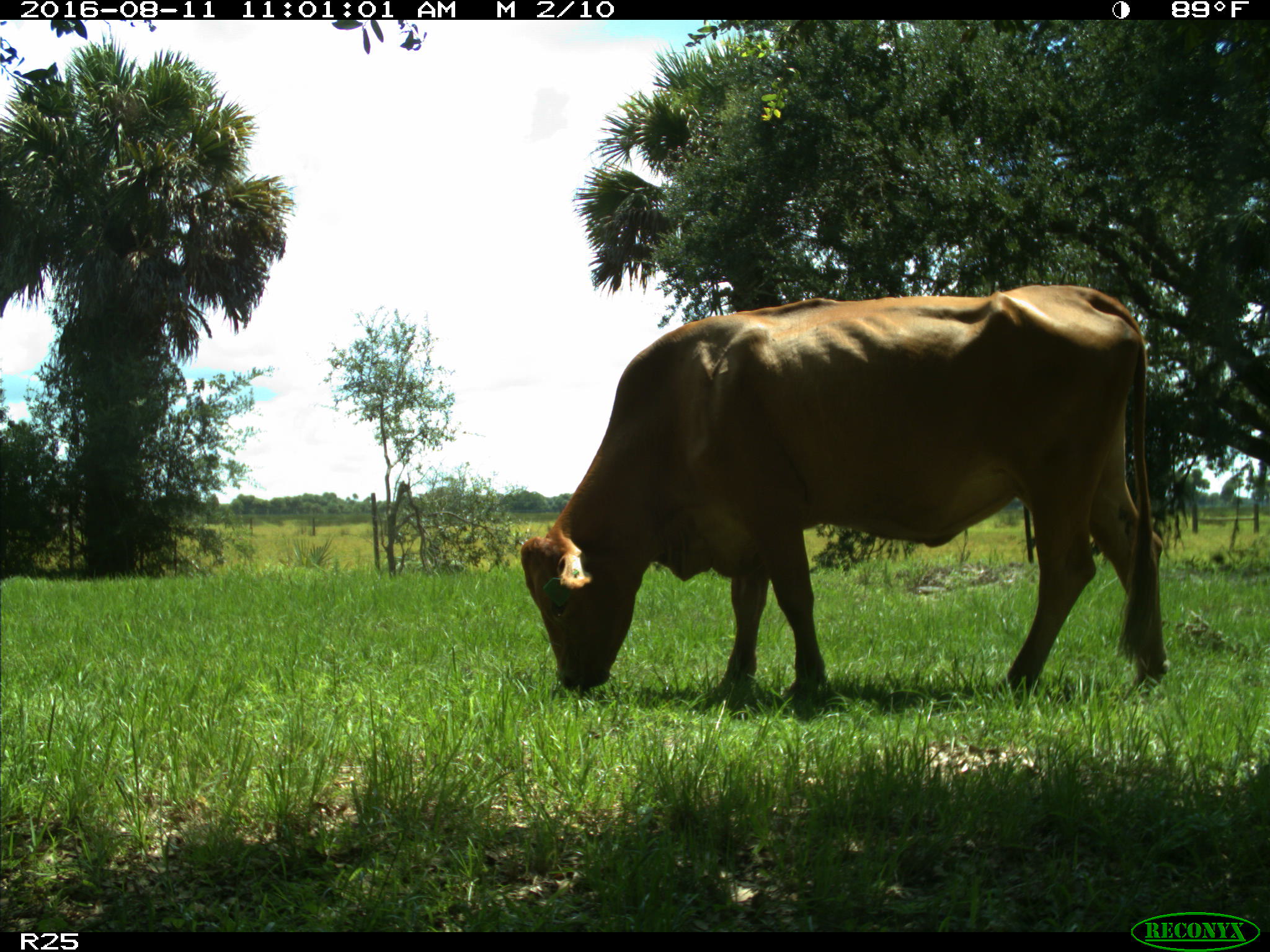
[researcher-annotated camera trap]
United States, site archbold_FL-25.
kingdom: Animalia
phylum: Chordata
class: Mammalia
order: Artiodactyla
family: Bovidae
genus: Bos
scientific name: Bos taurus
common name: domestic cow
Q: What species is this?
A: Bos taurus (domestic cow).